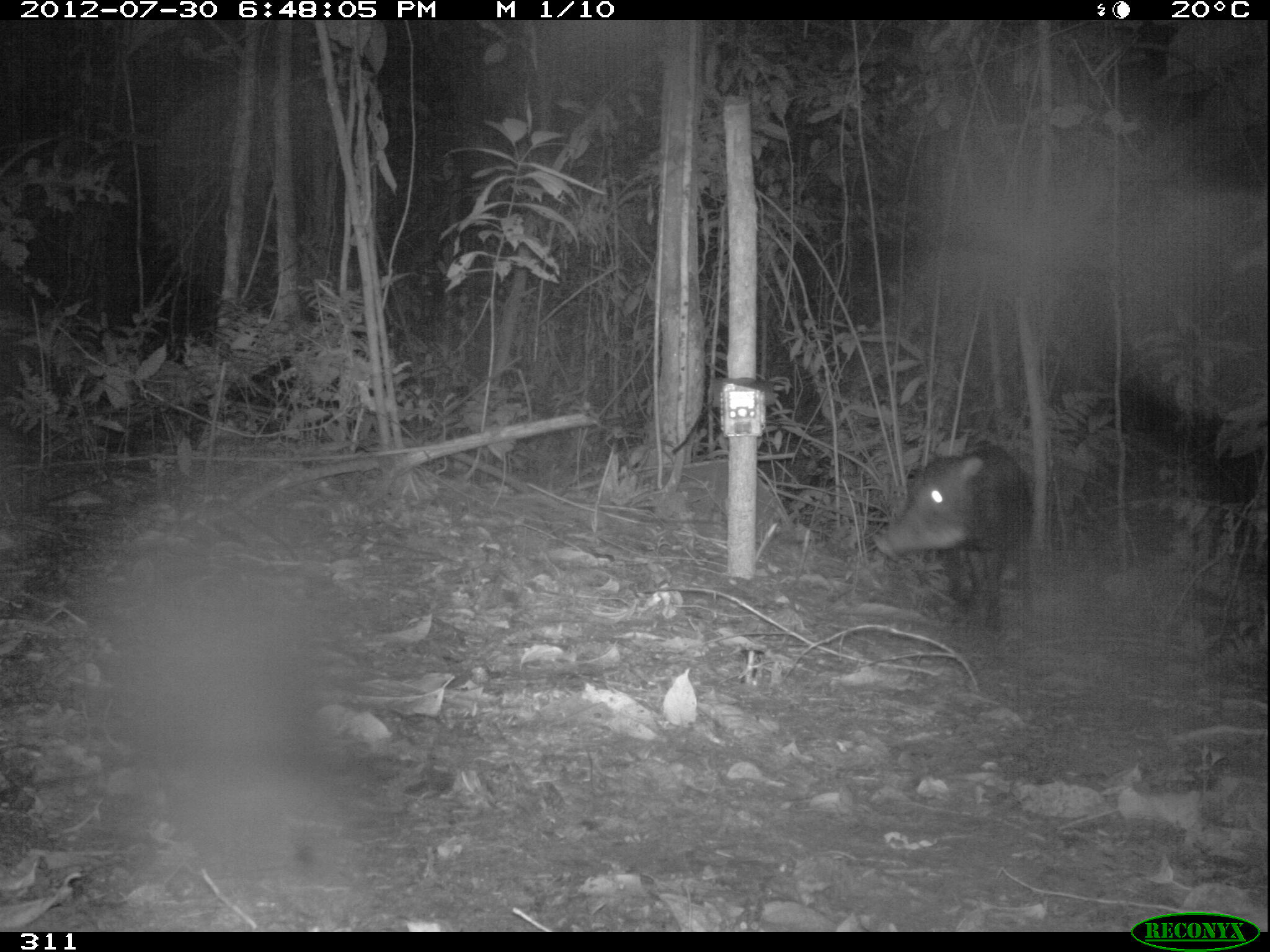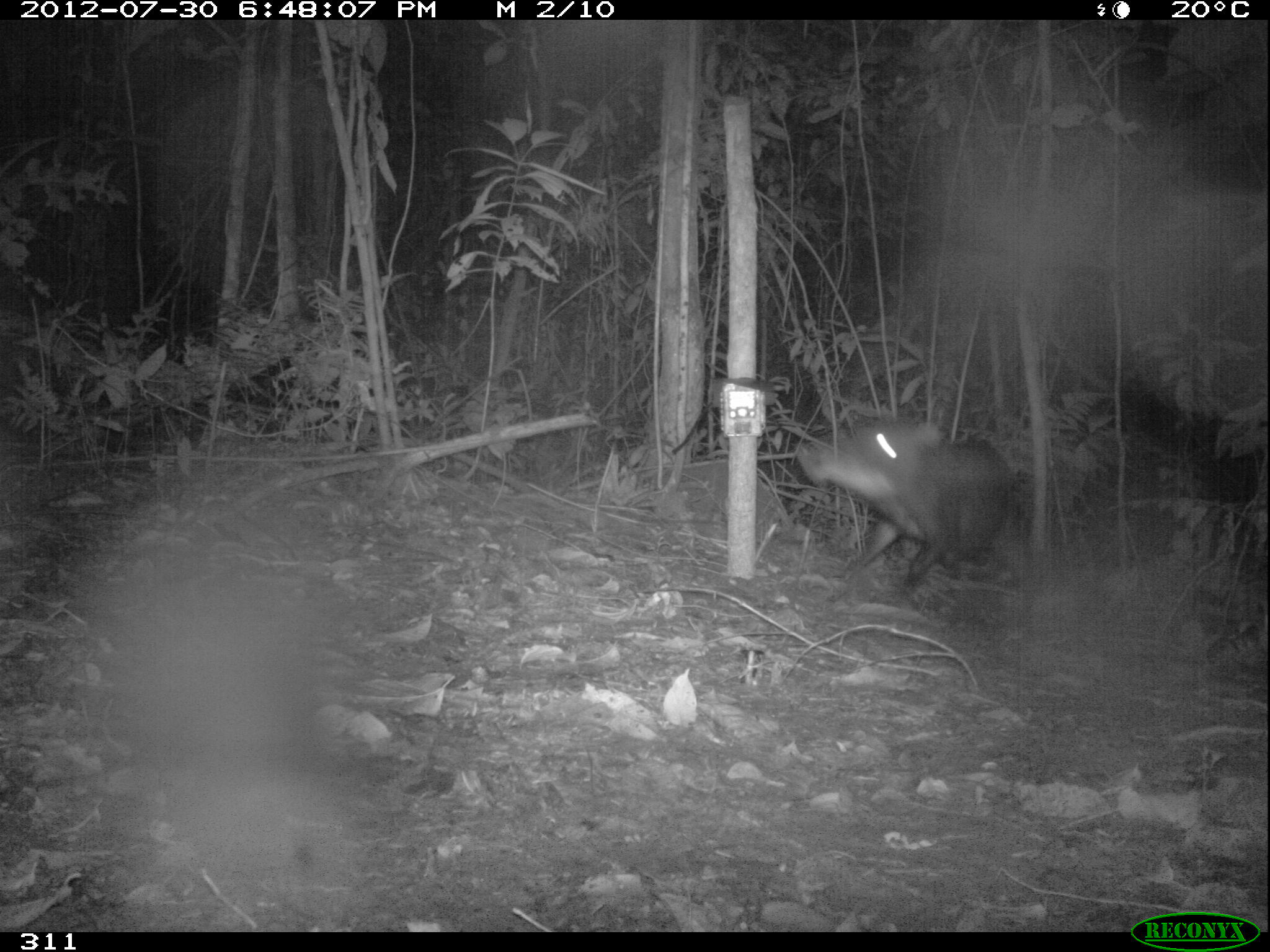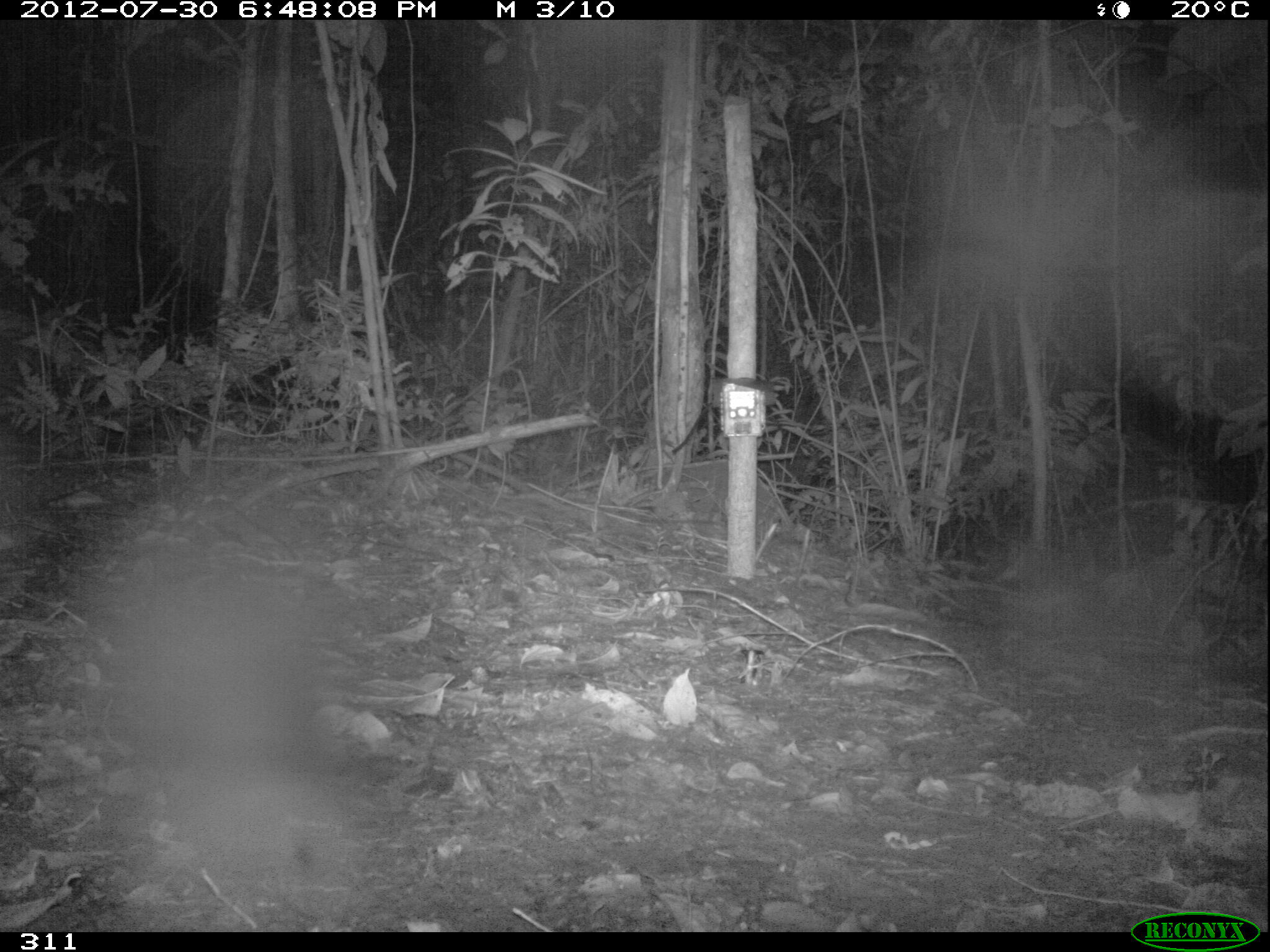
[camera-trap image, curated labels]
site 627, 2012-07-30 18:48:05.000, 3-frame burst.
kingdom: Animalia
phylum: Chordata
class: Mammalia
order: Artiodactyla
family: Tayassuidae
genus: Tayassu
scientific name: Tayassu pecari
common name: white-lipped peccary